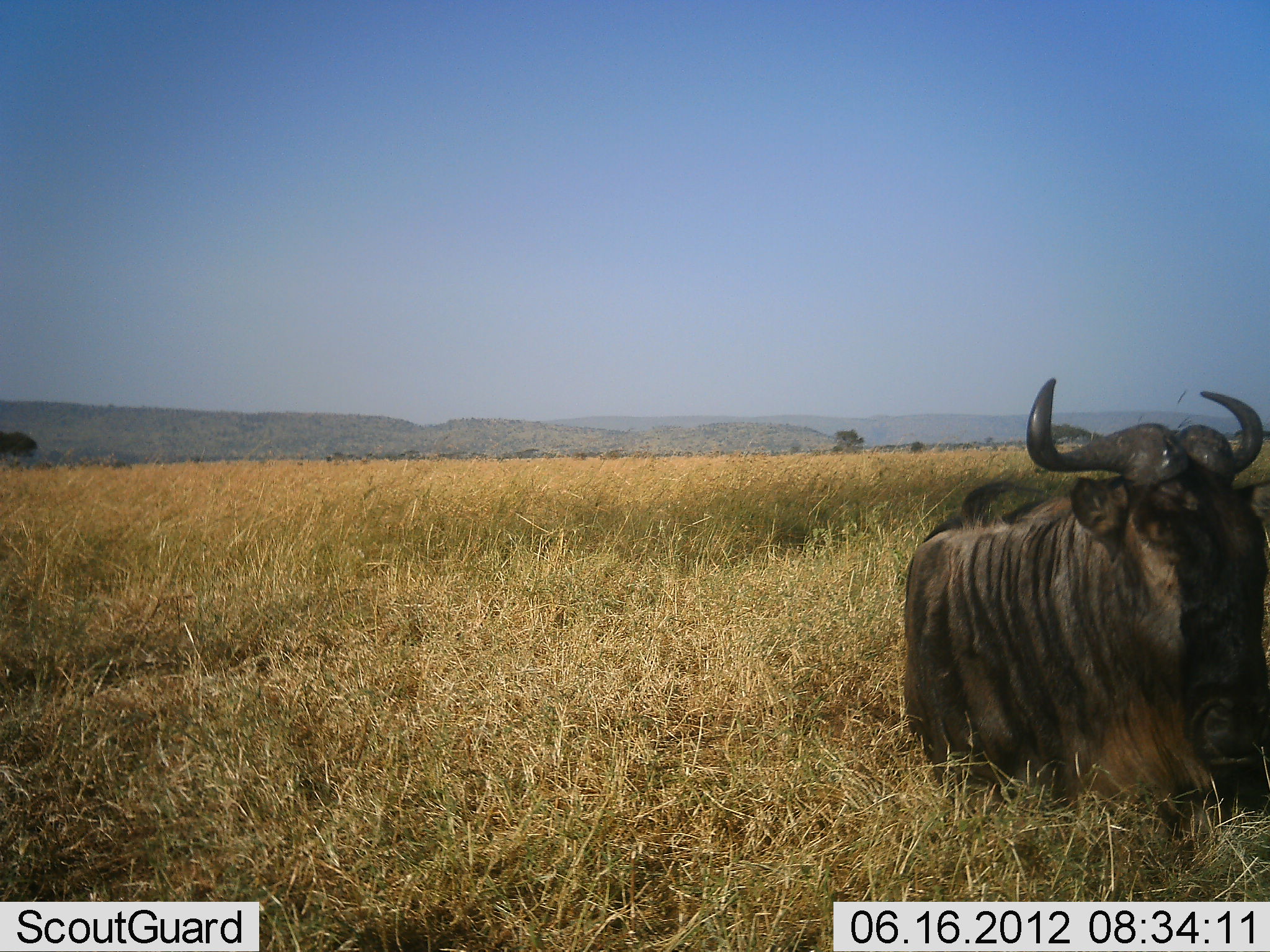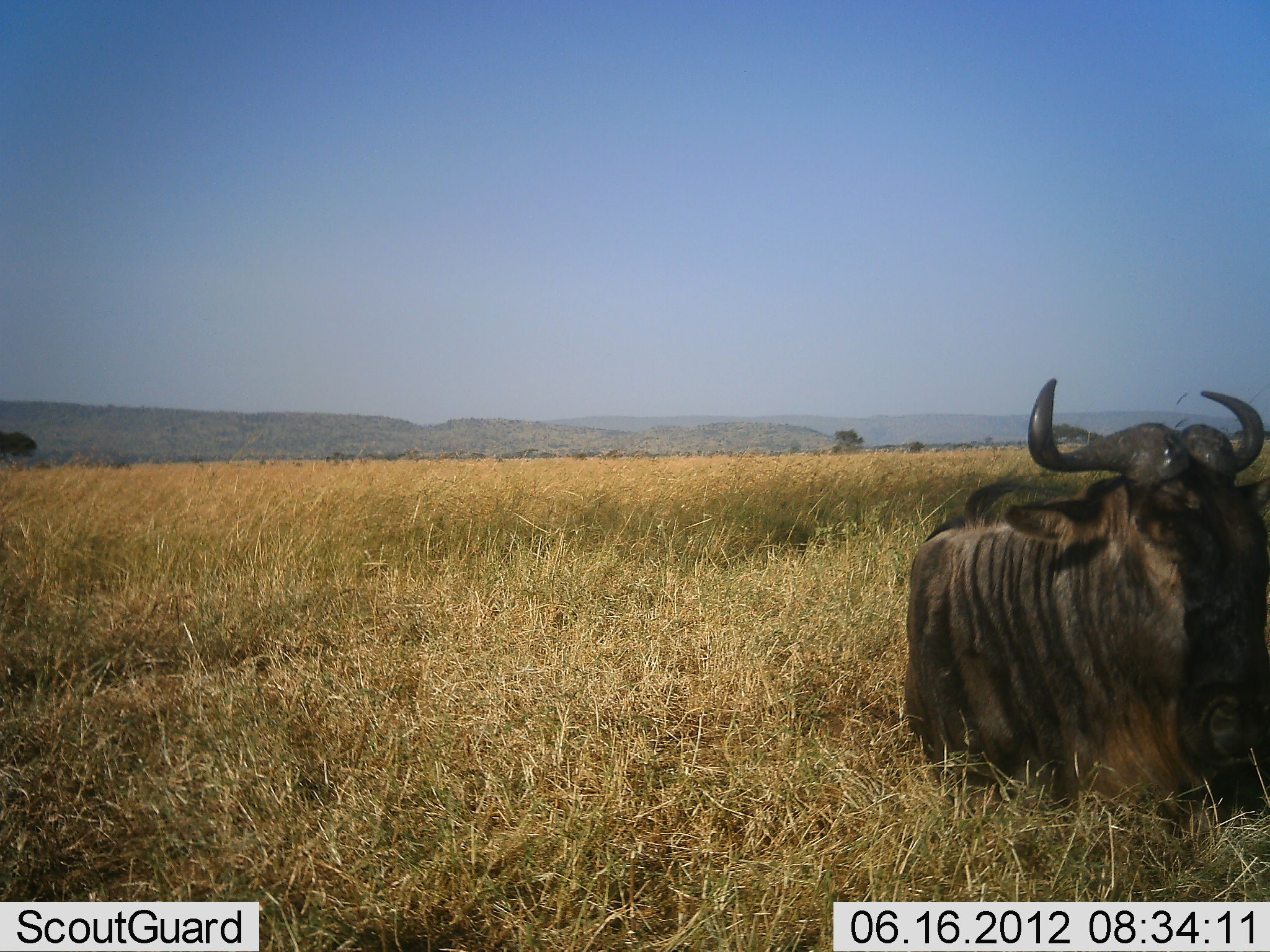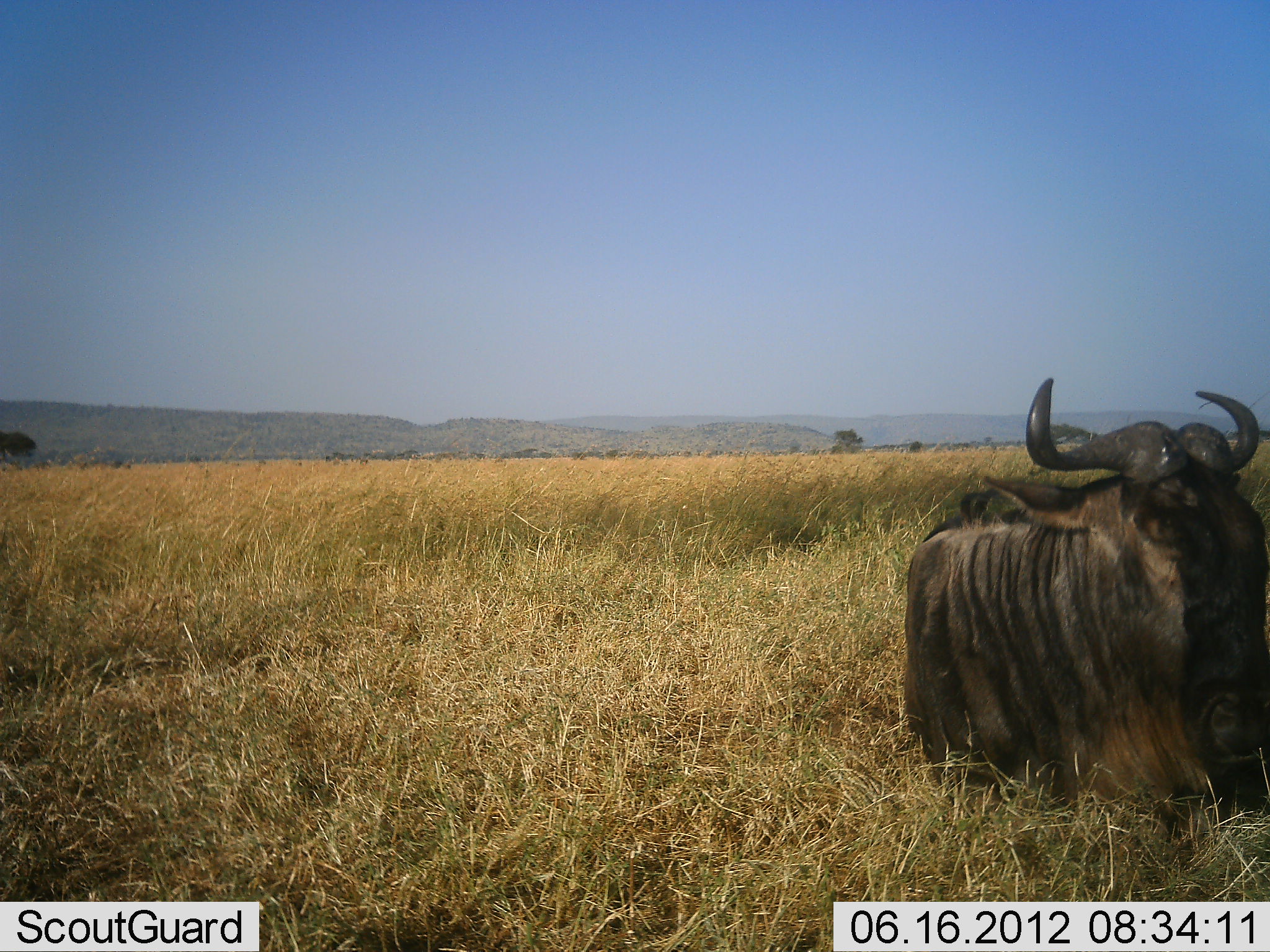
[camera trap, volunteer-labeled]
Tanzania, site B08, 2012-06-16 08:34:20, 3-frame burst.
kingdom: Animalia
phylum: Chordata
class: Mammalia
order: Artiodactyla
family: Bovidae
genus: Connochaetes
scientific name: Connochaetes taurinus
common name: blue wildebeest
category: wildebeest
Wildebeest (blue wildebeest) (Connochaetes taurinus), count 1. Behavior (volunteer vote fractions): standing 20%, resting 80%, moving 0%, interacting 0%. Young present (vote fraction): 0%. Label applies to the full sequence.